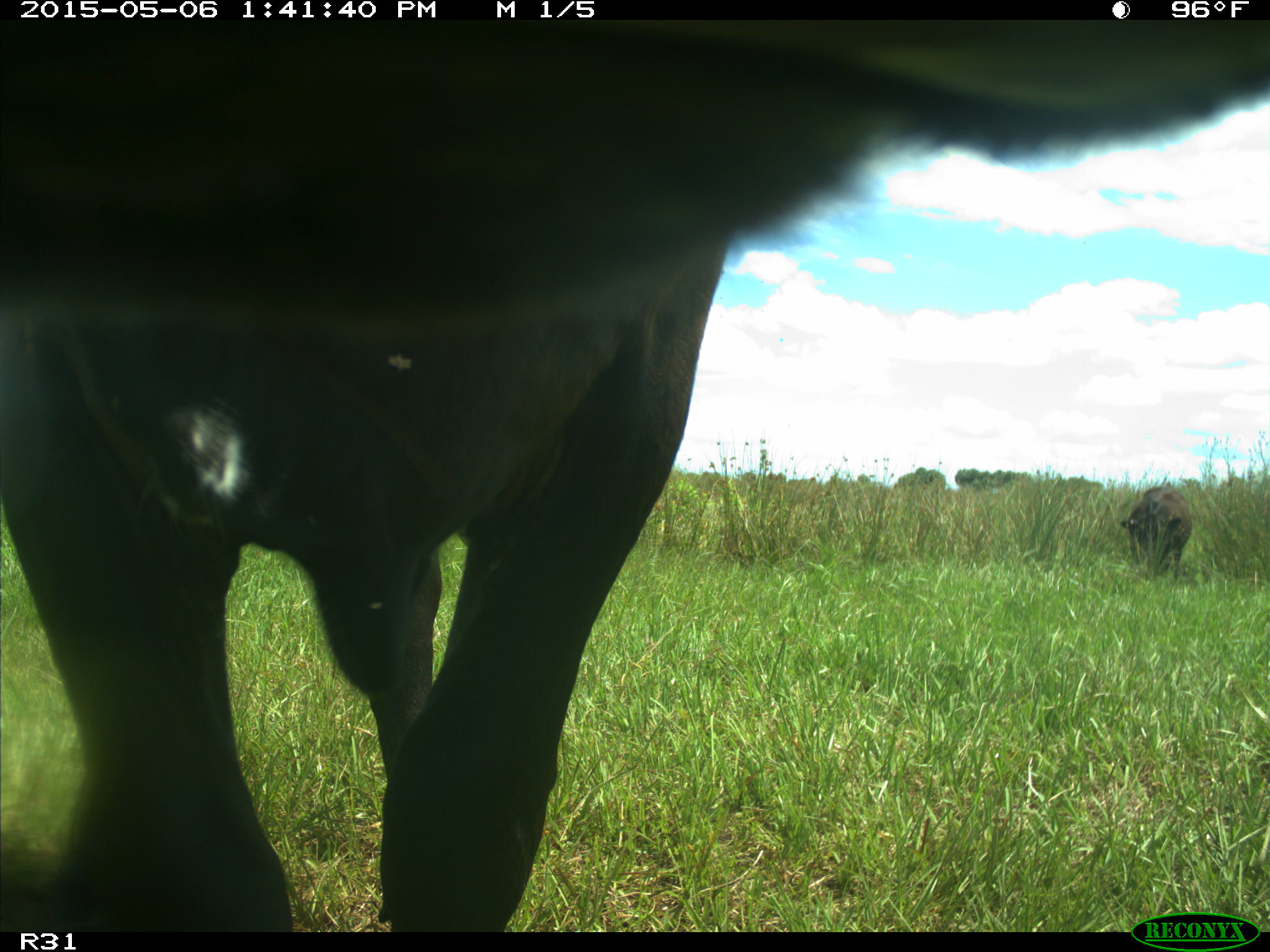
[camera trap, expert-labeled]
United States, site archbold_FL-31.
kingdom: Animalia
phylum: Chordata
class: Mammalia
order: Artiodactyla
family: Bovidae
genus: Bos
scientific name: Bos taurus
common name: domestic cow